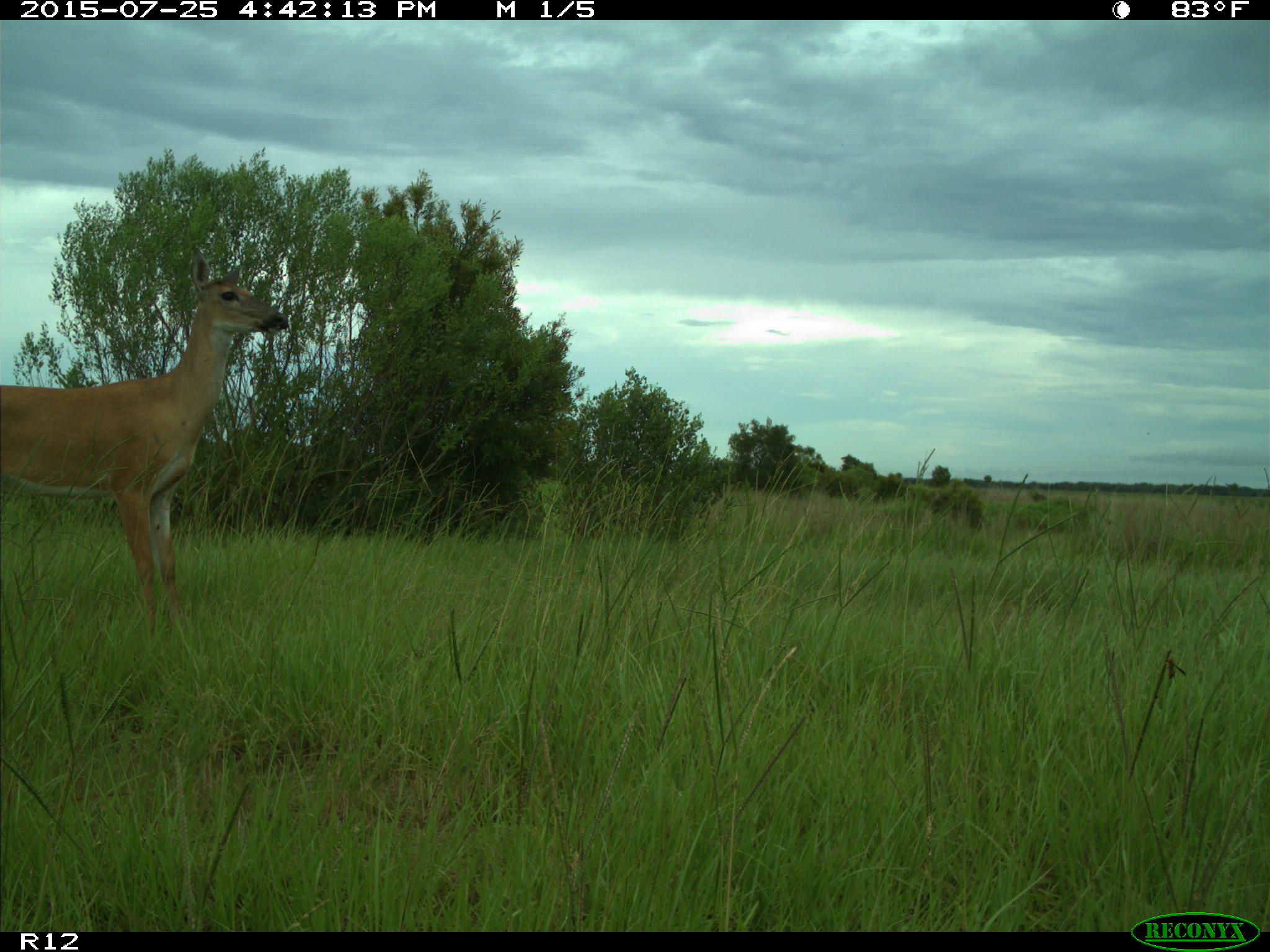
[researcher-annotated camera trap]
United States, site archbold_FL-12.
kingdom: Animalia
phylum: Chordata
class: Mammalia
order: Artiodactyla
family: Cervidae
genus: Odocoileus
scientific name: Odocoileus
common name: deer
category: unidentified deer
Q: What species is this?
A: Unidentified deer (deer) (Odocoileus).